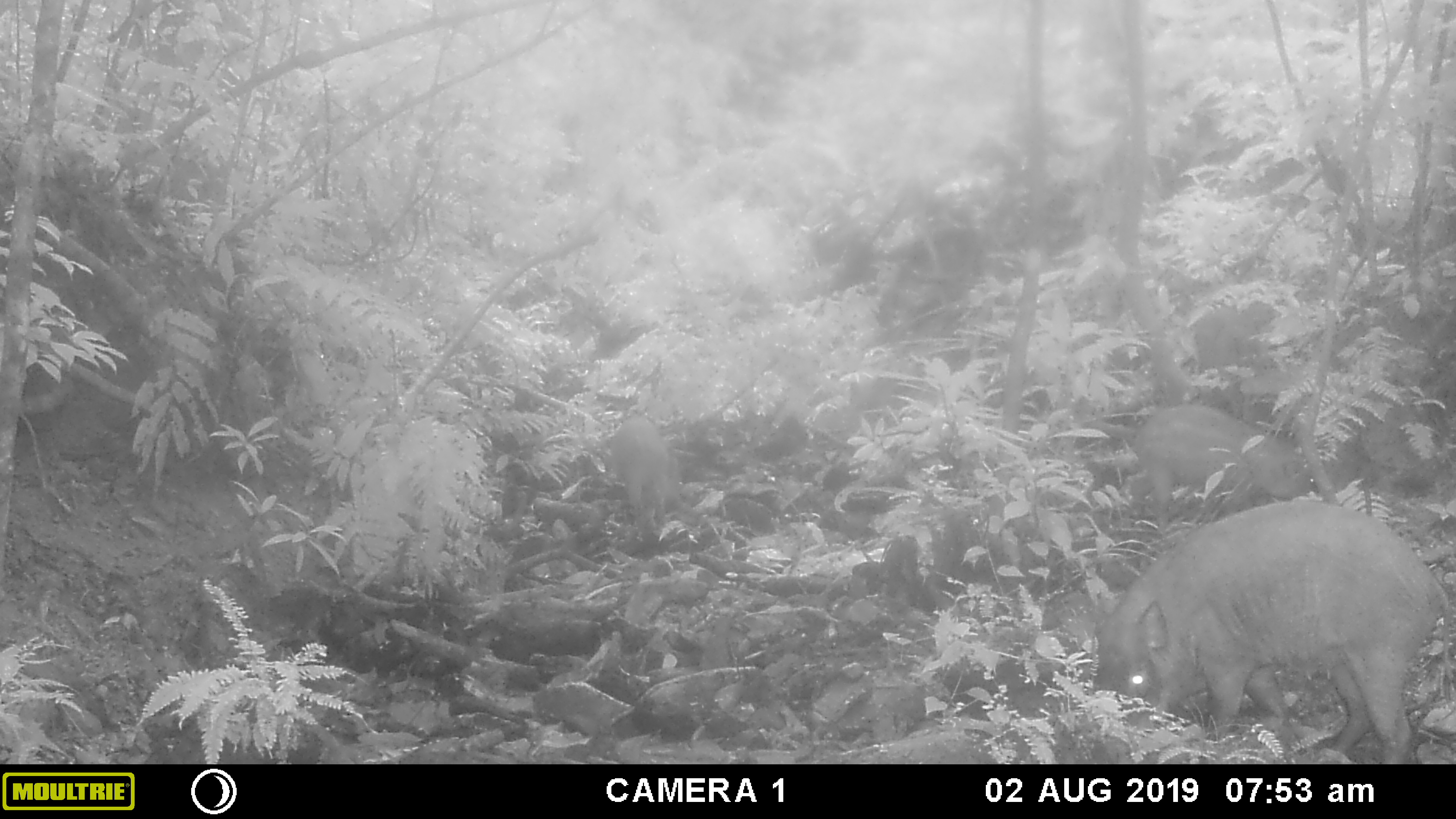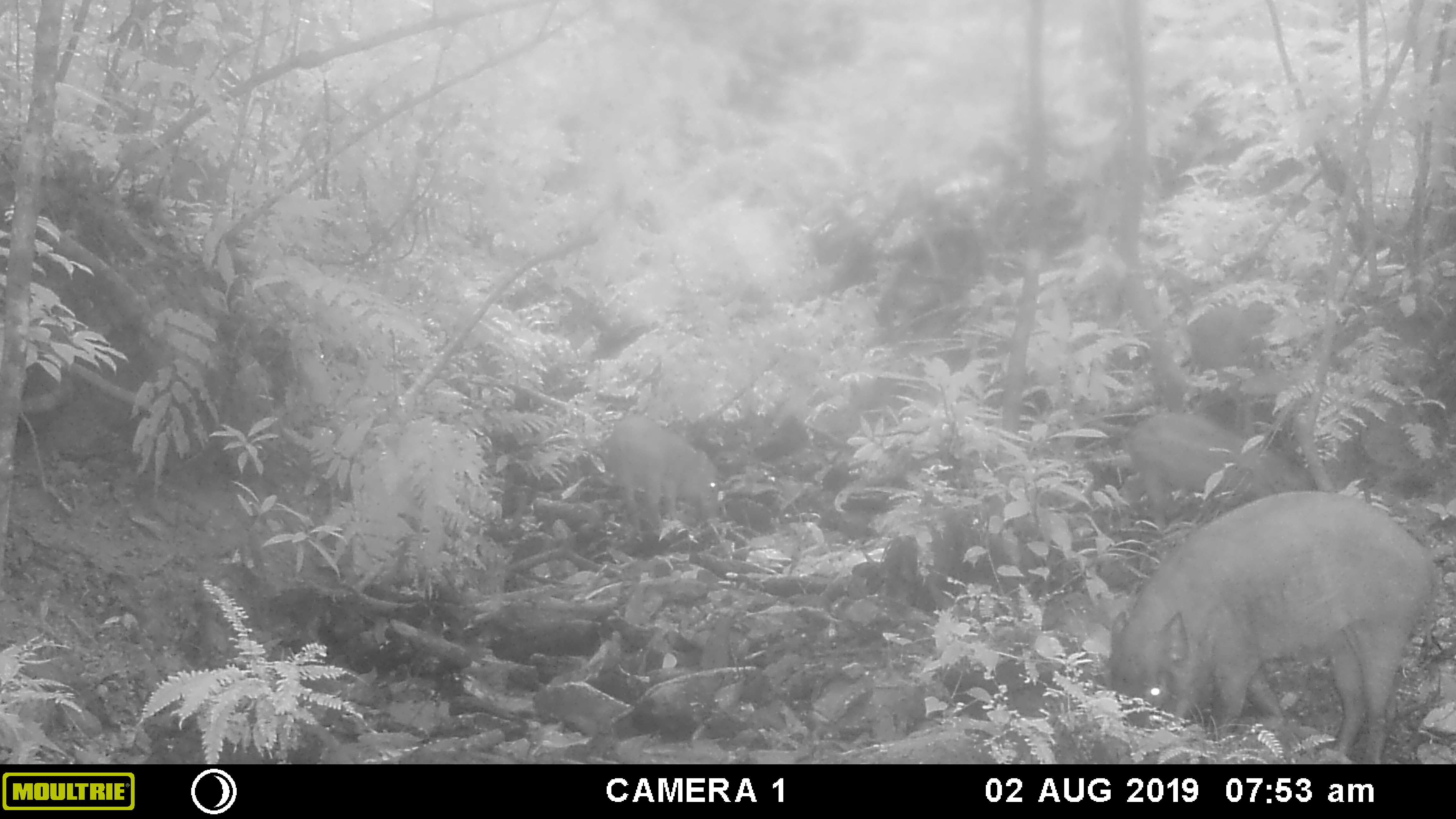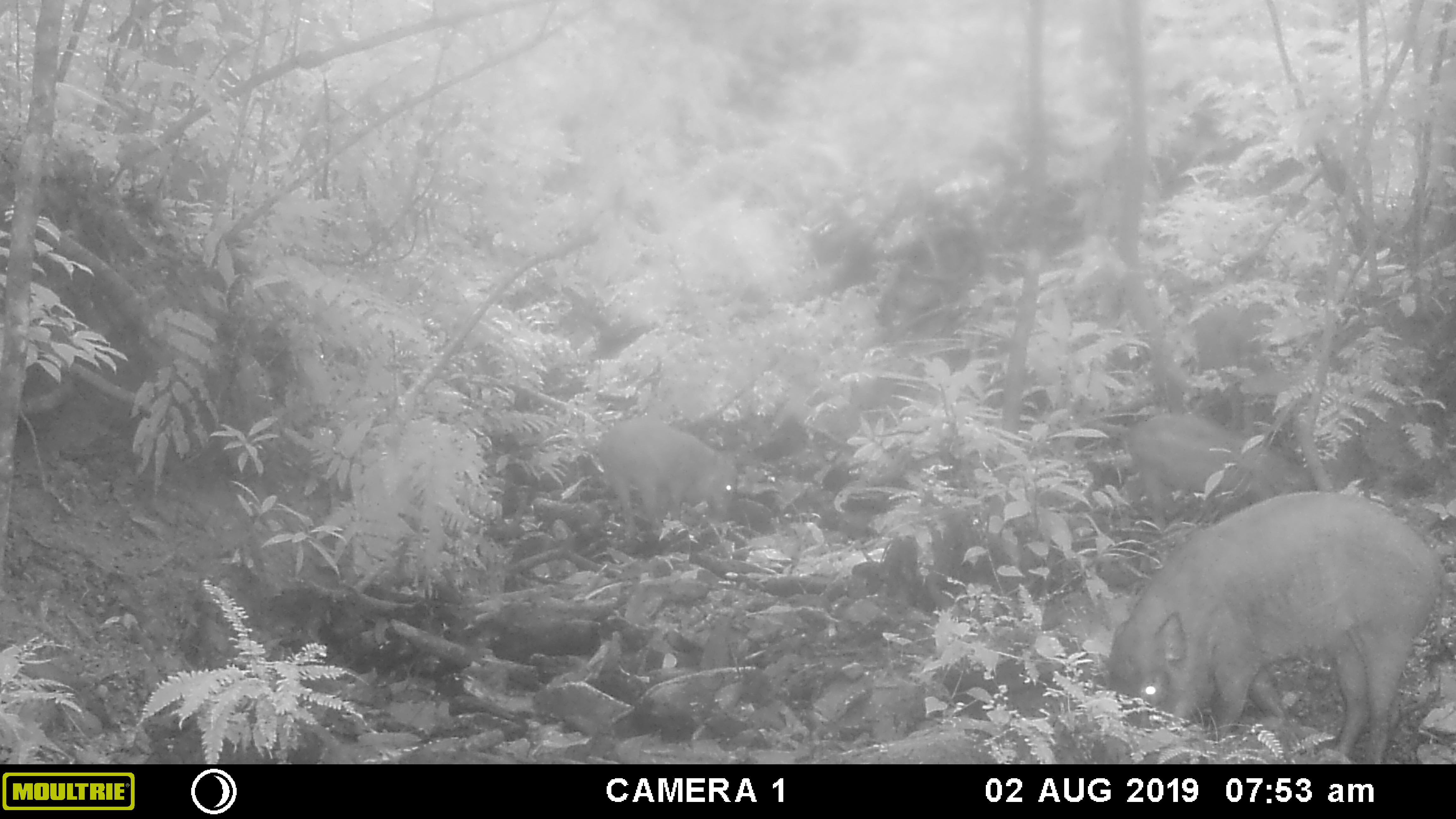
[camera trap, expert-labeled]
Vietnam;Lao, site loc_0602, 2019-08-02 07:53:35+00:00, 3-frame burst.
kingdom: Animalia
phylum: Chordata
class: Mammalia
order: Artiodactyla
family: Suidae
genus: Sus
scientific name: Sus scrofa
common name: eurasian wild pig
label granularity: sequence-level